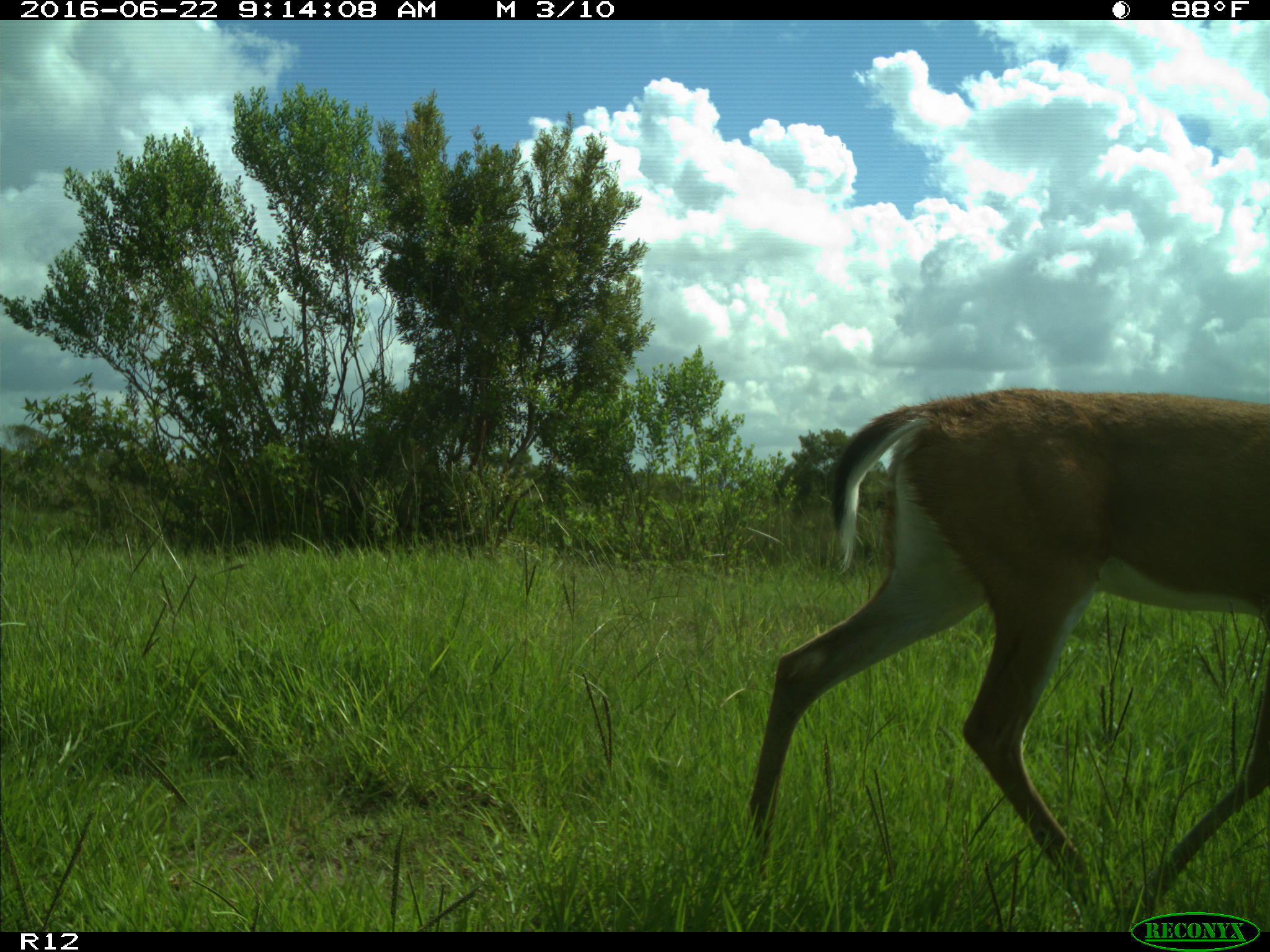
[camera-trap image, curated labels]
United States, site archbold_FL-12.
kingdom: Animalia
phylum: Chordata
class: Mammalia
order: Artiodactyla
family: Cervidae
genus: Odocoileus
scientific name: Odocoileus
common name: deer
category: unidentified deer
Unidentified deer (deer) (Odocoileus).